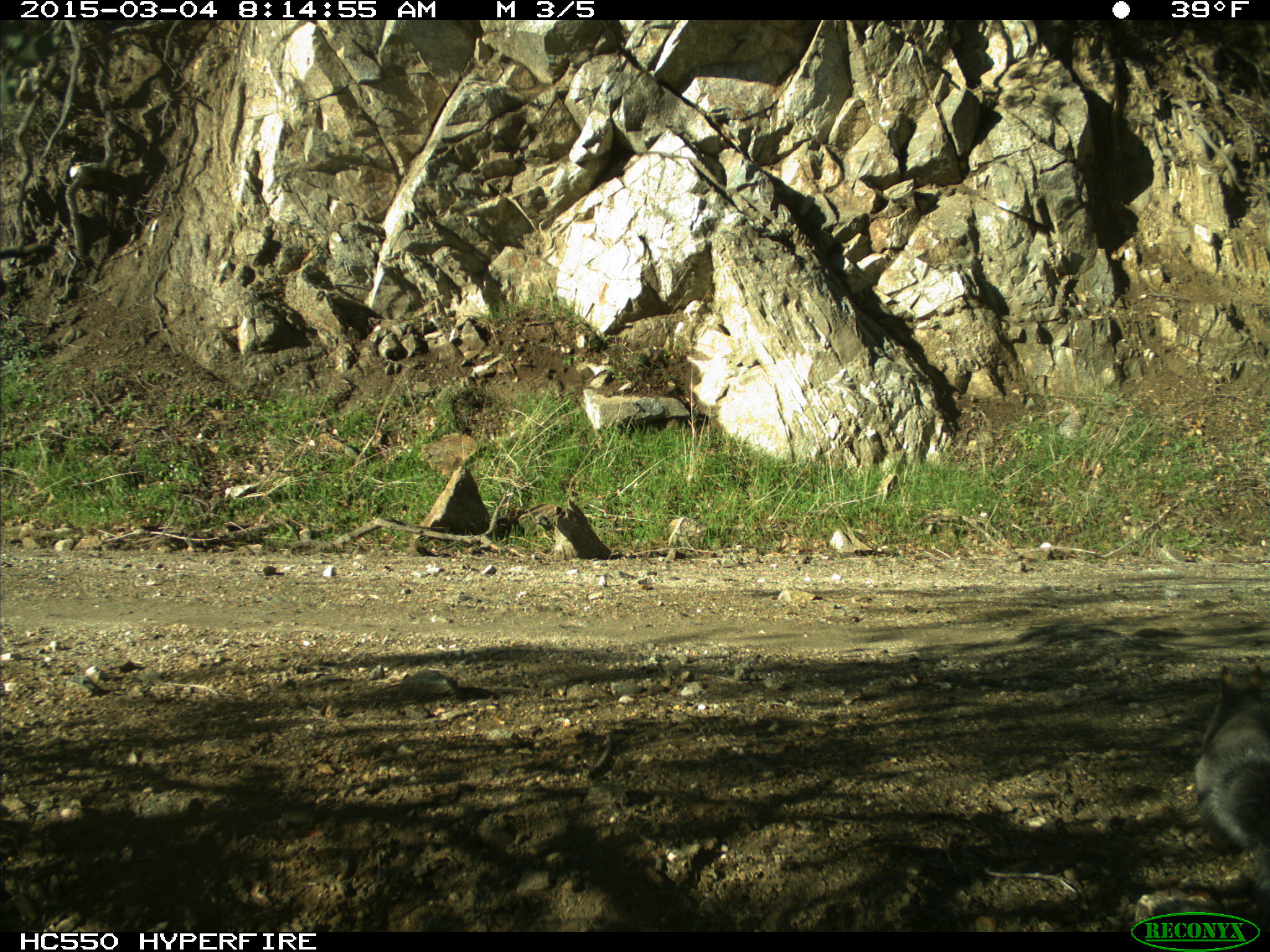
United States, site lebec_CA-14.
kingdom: Animalia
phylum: Chordata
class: Mammalia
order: Rodentia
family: Sciuridae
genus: Sciurus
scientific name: Sciurus carolinensis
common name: eastern gray squirrel